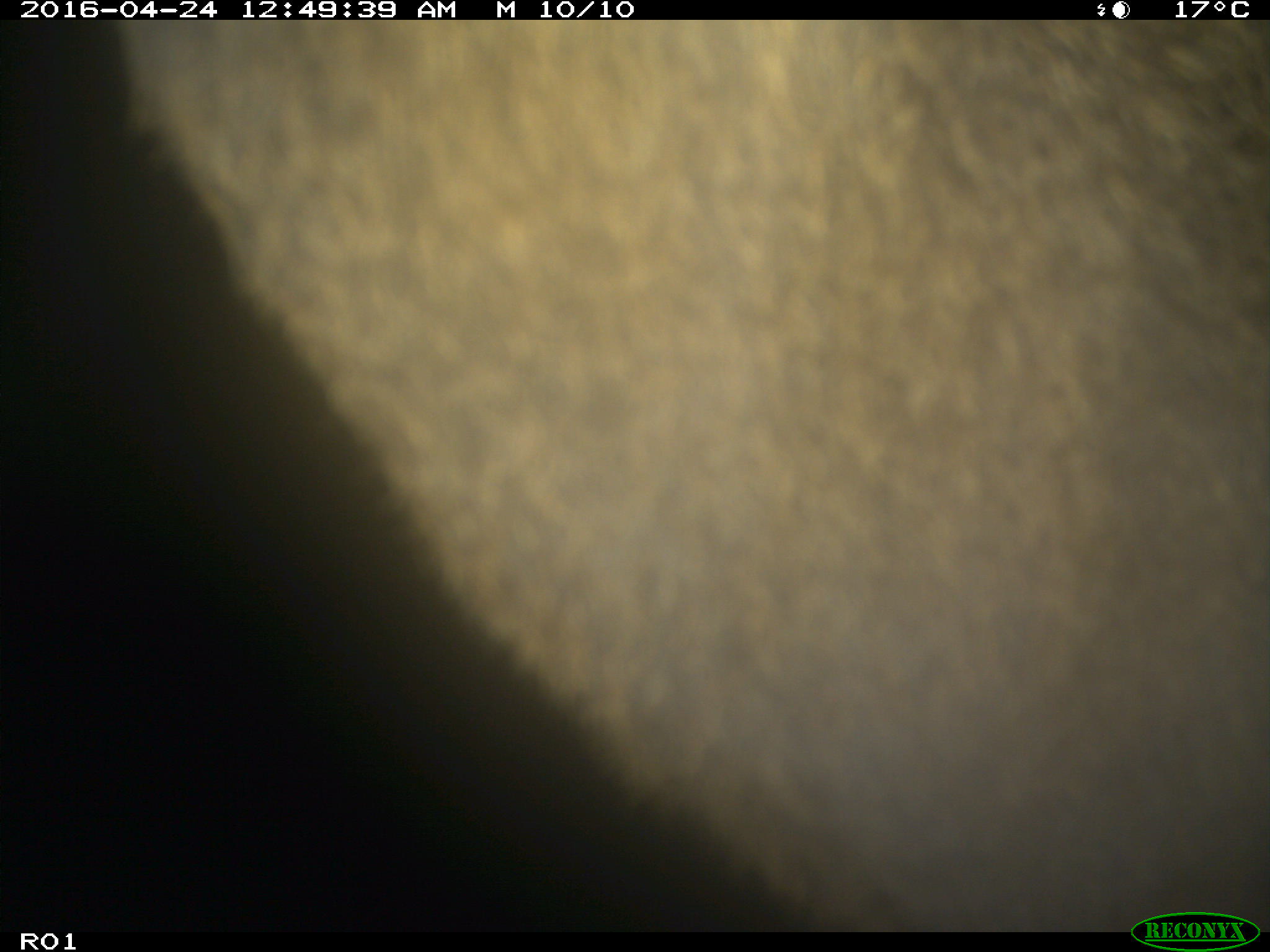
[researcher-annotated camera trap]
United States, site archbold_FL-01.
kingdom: Animalia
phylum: Chordata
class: Mammalia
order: Artiodactyla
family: Bovidae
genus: Bos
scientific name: Bos taurus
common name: domestic cow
Bos taurus (domestic cow).